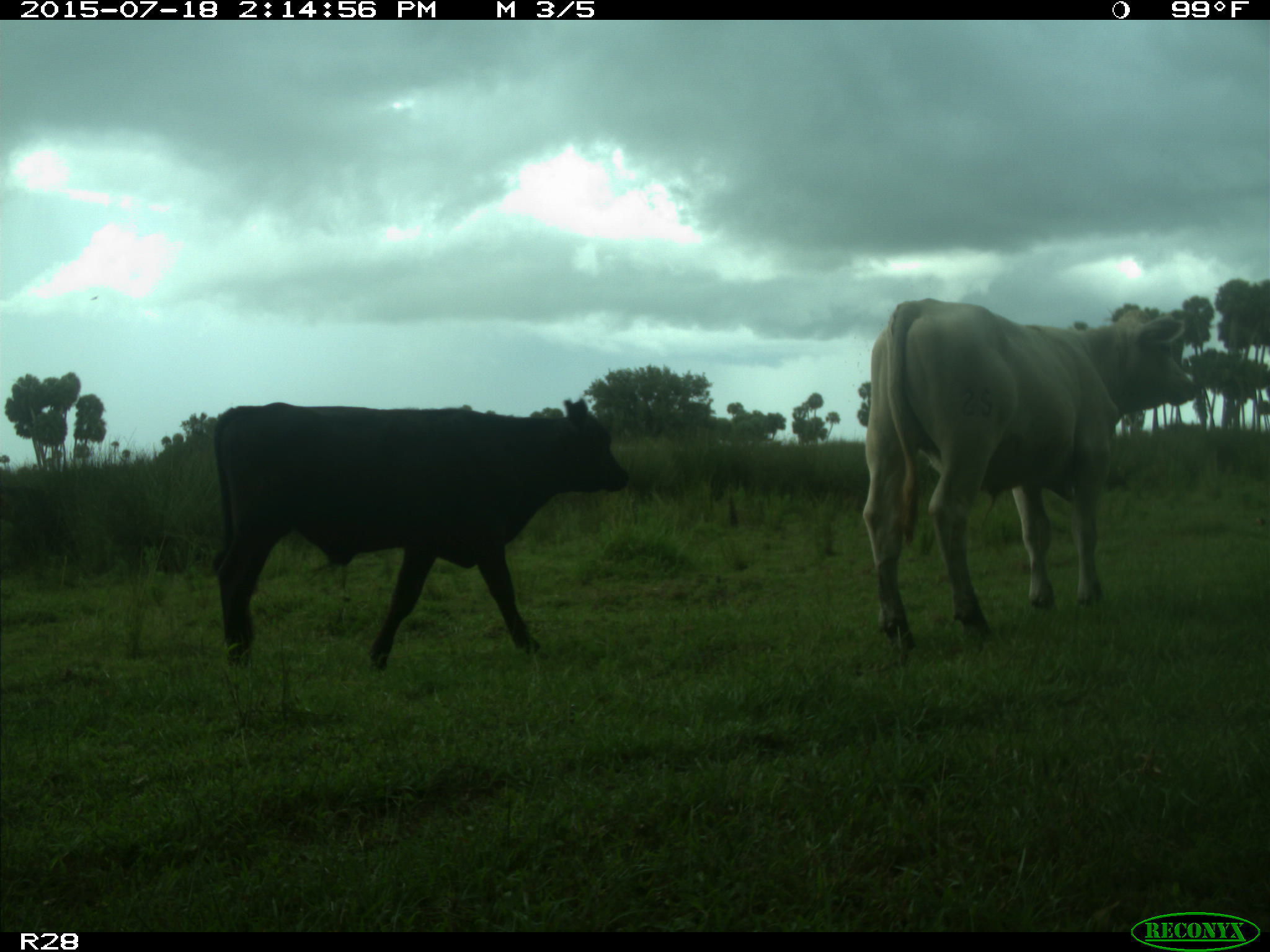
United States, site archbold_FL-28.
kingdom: Animalia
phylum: Chordata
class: Mammalia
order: Artiodactyla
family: Bovidae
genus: Bos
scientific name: Bos taurus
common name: domestic cow